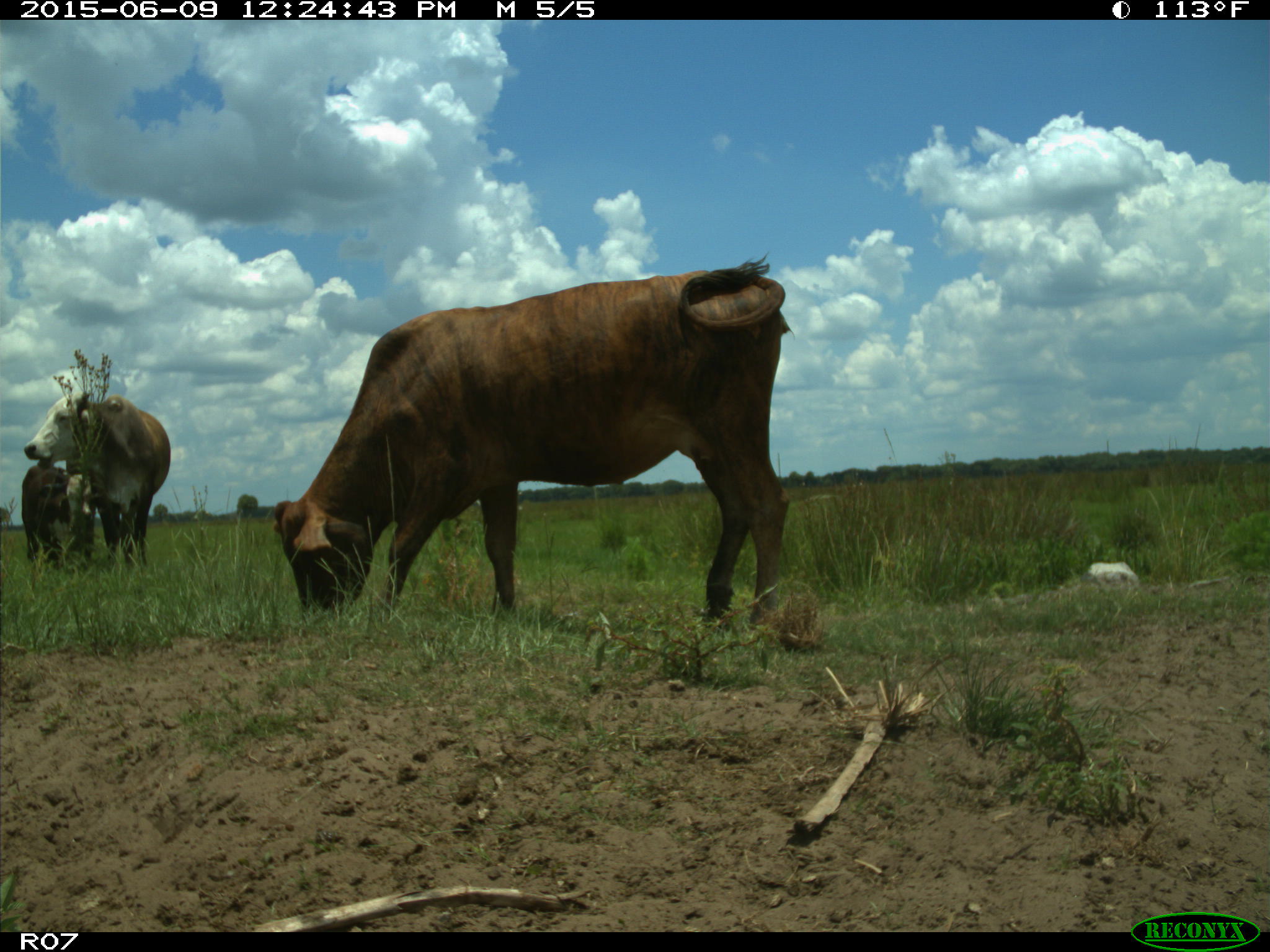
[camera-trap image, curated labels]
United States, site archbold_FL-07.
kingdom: Animalia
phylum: Chordata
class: Mammalia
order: Artiodactyla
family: Bovidae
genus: Bos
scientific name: Bos taurus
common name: domestic cow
Bos taurus (domestic cow).